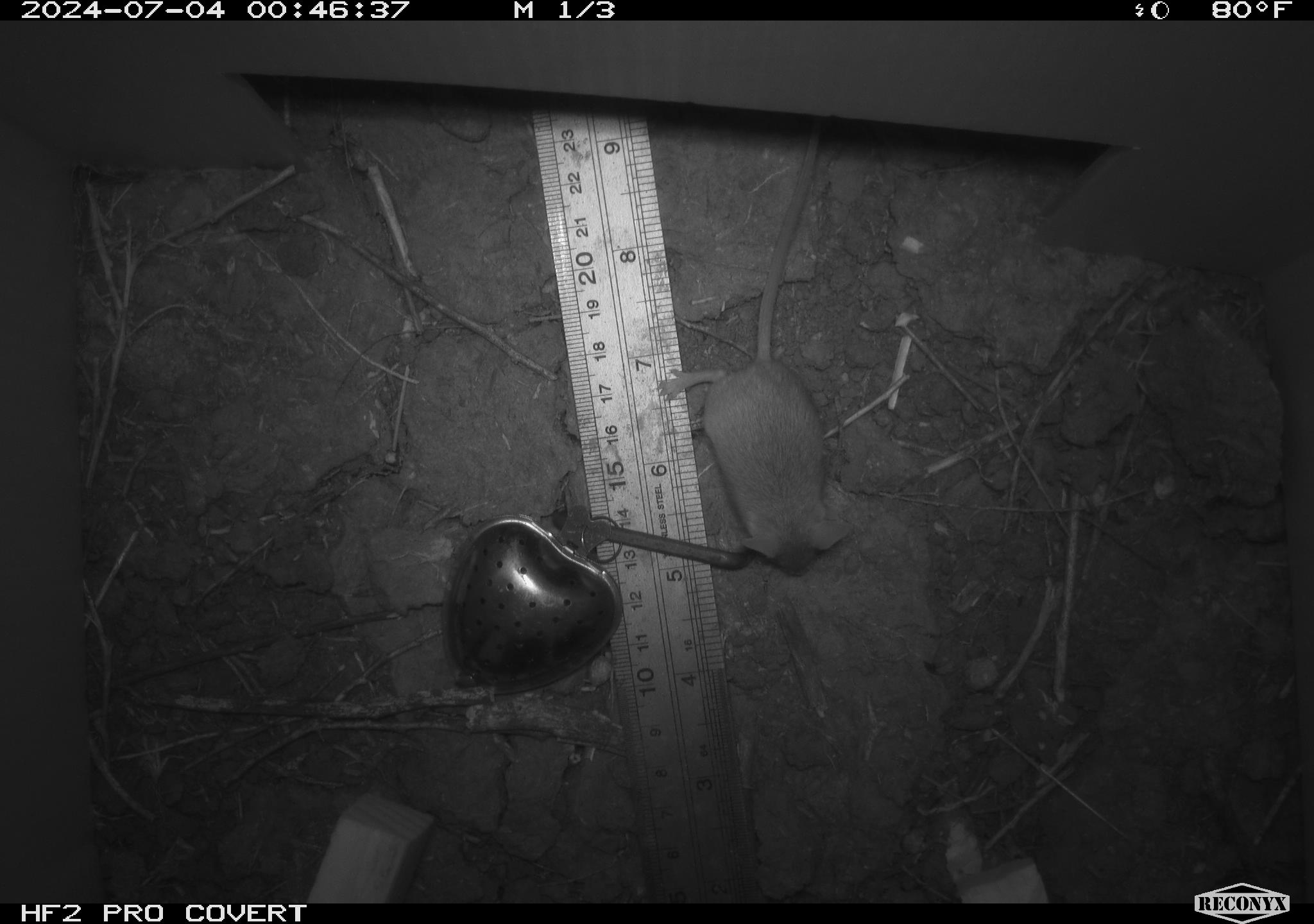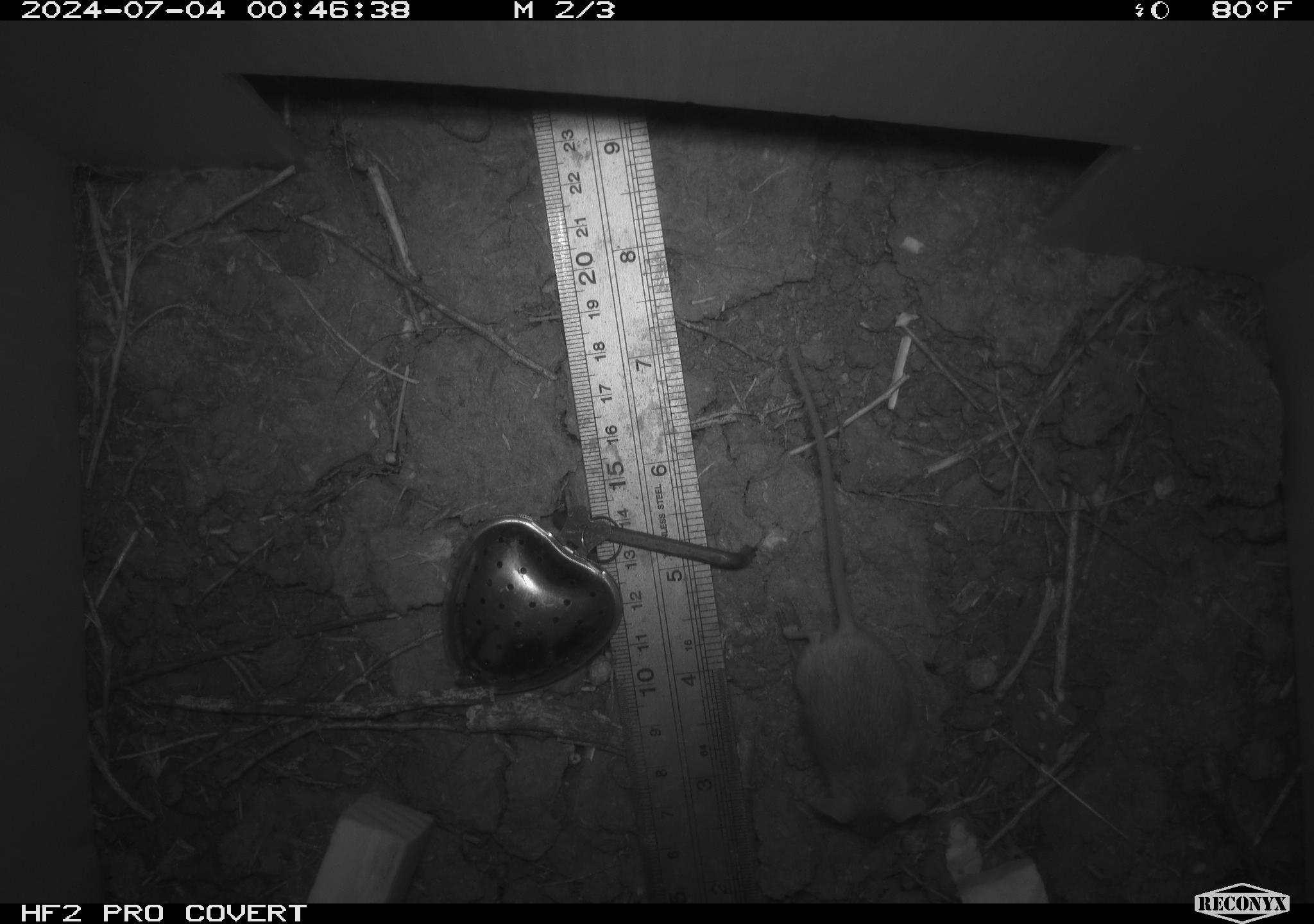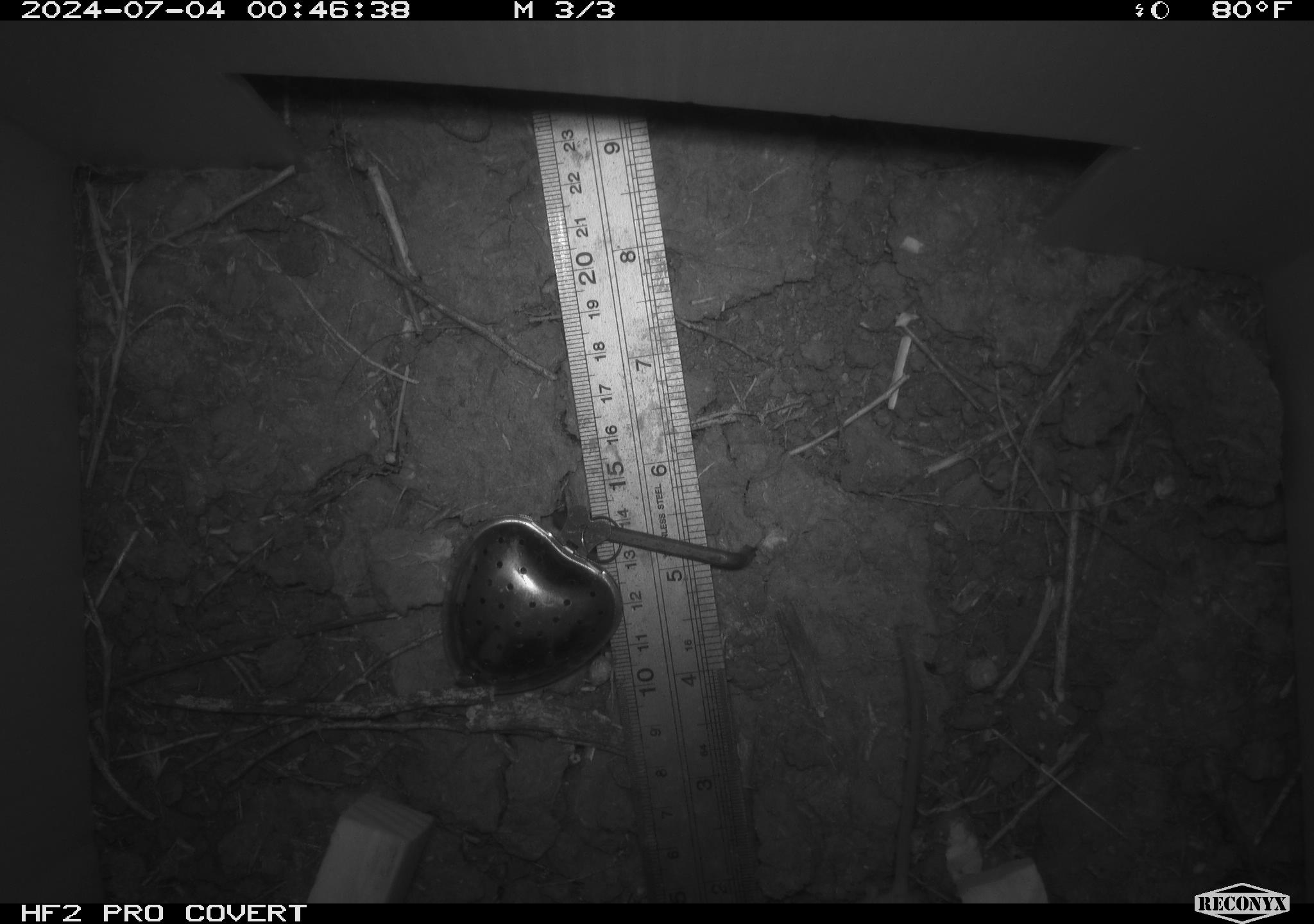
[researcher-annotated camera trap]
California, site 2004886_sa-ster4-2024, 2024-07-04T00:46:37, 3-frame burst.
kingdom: Animalia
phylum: Chordata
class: Mammalia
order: Rodentia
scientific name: Rodentia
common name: mouse species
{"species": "mouse species (Rodentia)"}